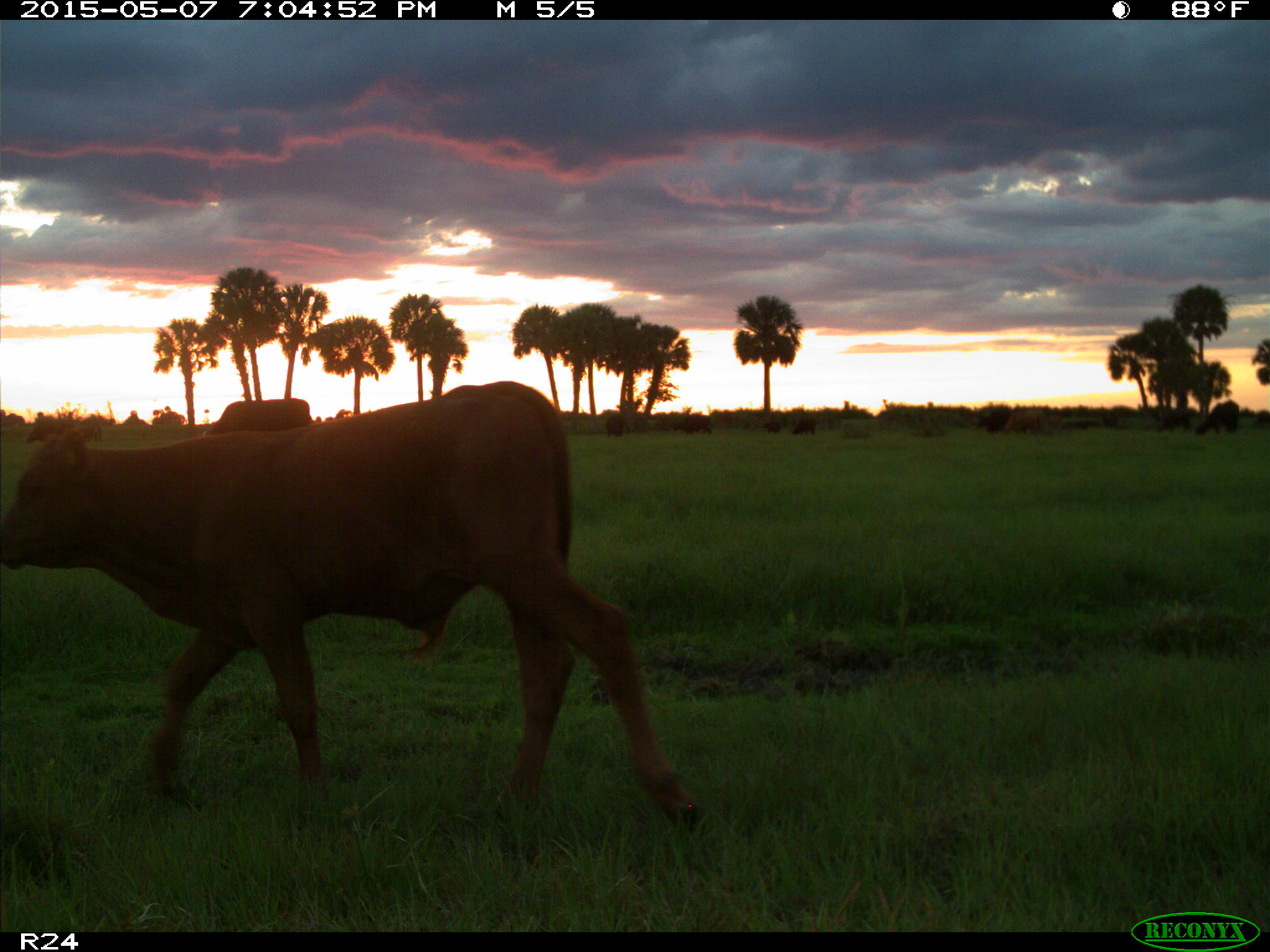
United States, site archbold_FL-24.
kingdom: Animalia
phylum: Chordata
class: Mammalia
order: Artiodactyla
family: Bovidae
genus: Bos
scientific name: Bos taurus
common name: domestic cow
Bos taurus (domestic cow).